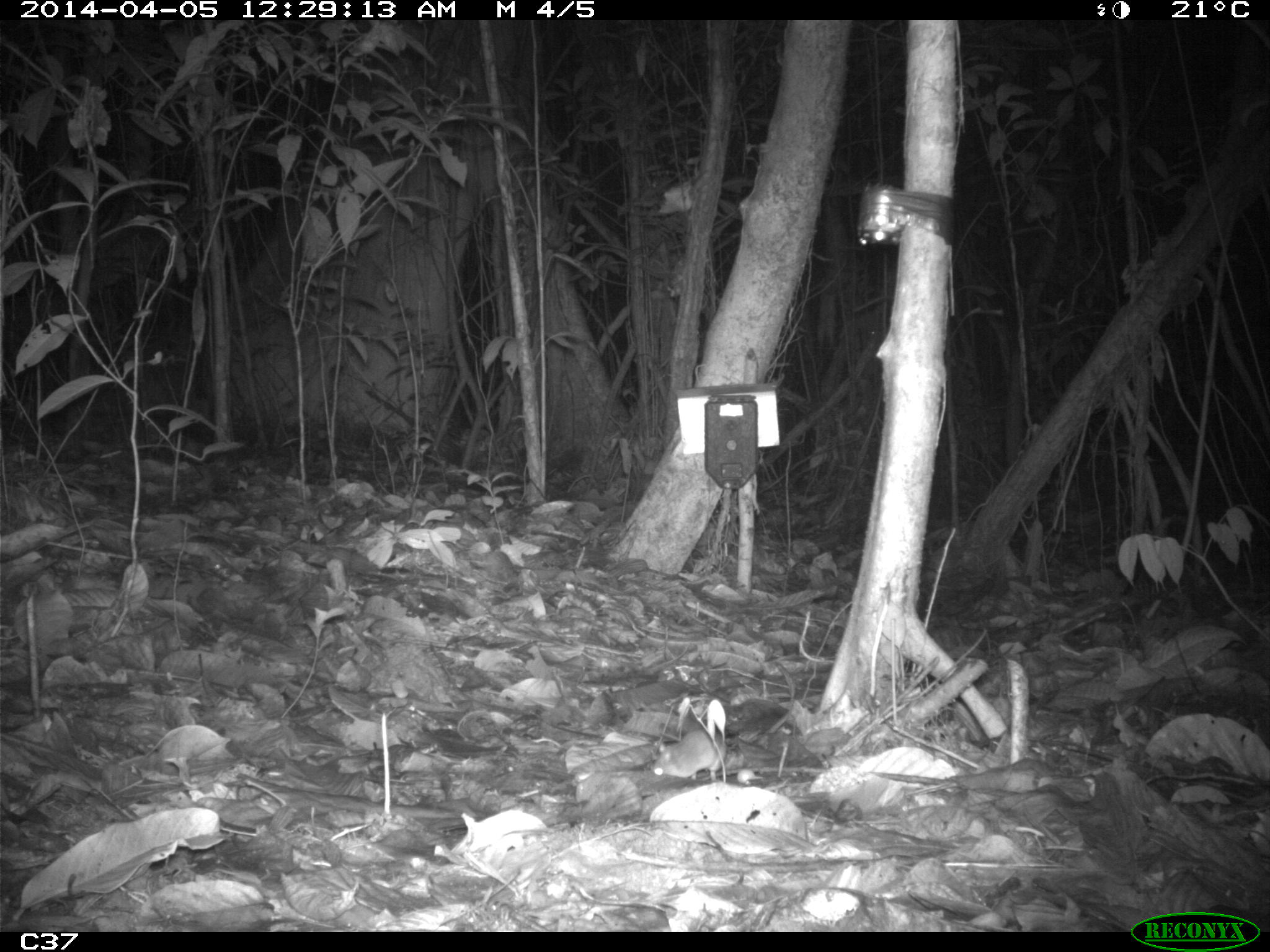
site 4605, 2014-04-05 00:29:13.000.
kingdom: Animalia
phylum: Chordata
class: Mammalia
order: Rodentia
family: Muridae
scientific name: Muridae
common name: mice, rats, and gerbils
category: unknown mouse or rat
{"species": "unknown mouse or rat (mice, rats, and gerbils) (Muridae)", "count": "1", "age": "adult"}